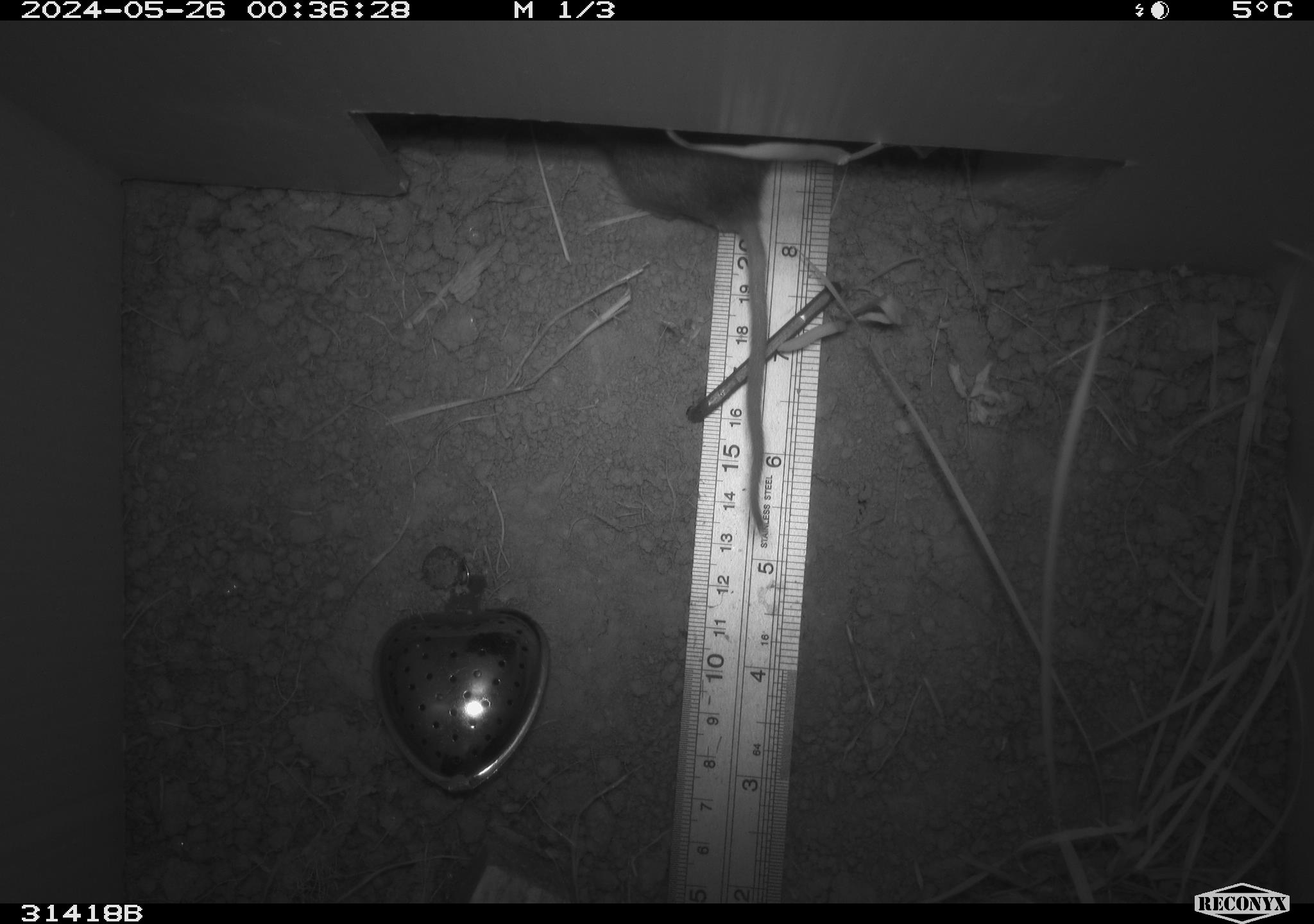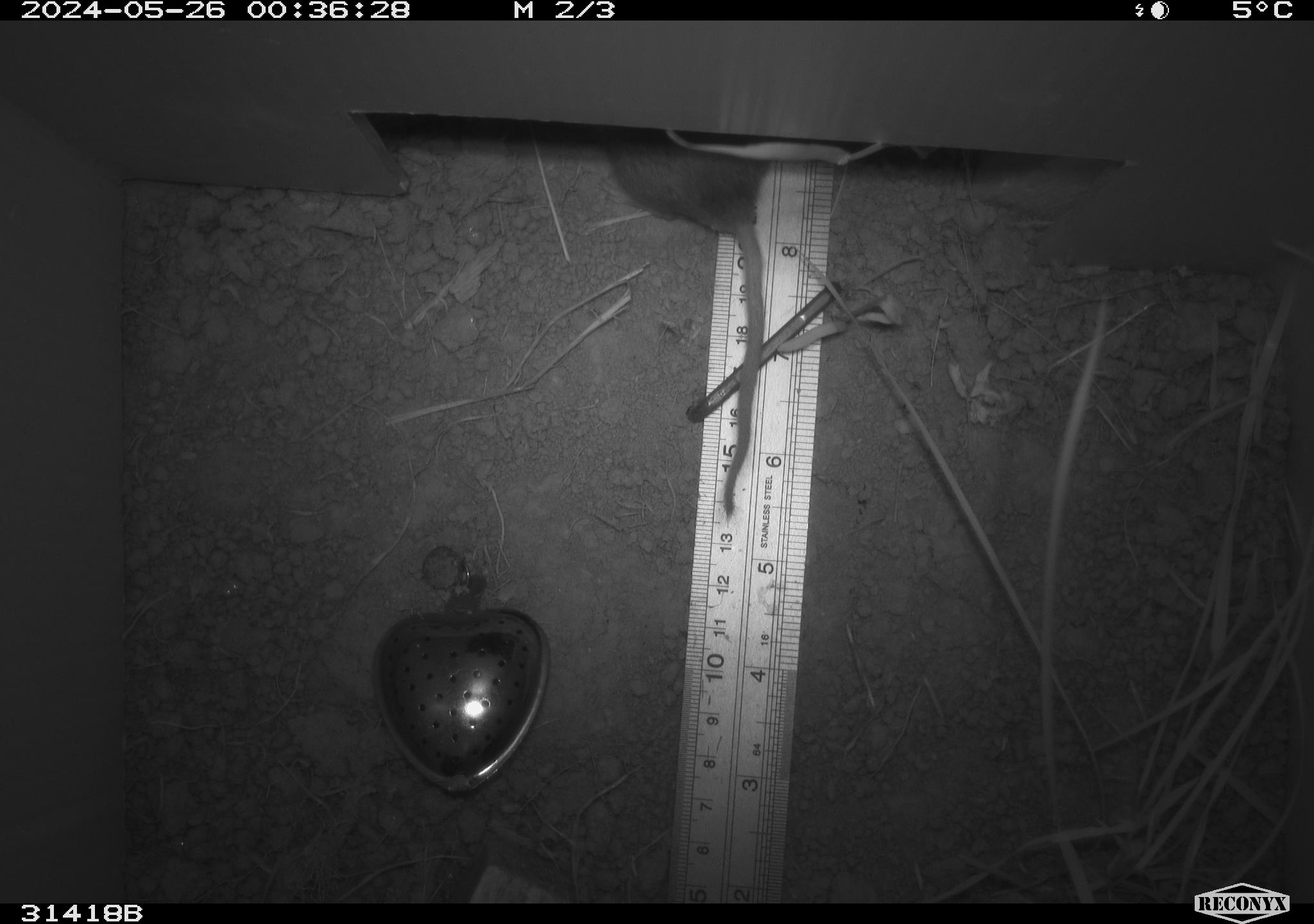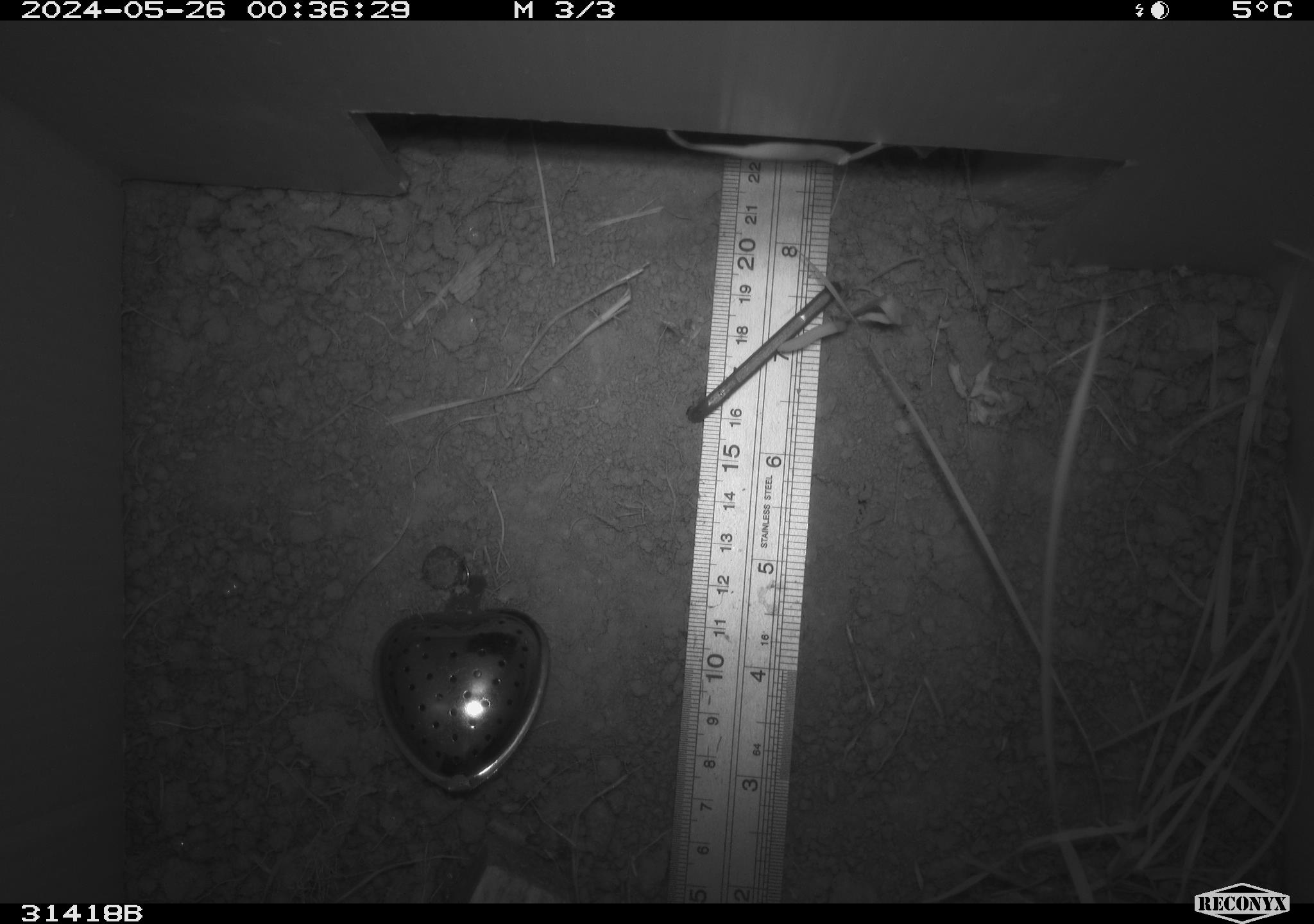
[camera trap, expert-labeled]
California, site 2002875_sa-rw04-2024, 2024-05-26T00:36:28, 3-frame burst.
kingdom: Animalia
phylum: Chordata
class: Mammalia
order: Rodentia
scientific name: Rodentia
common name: rodent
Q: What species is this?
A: Rodent (Rodentia).